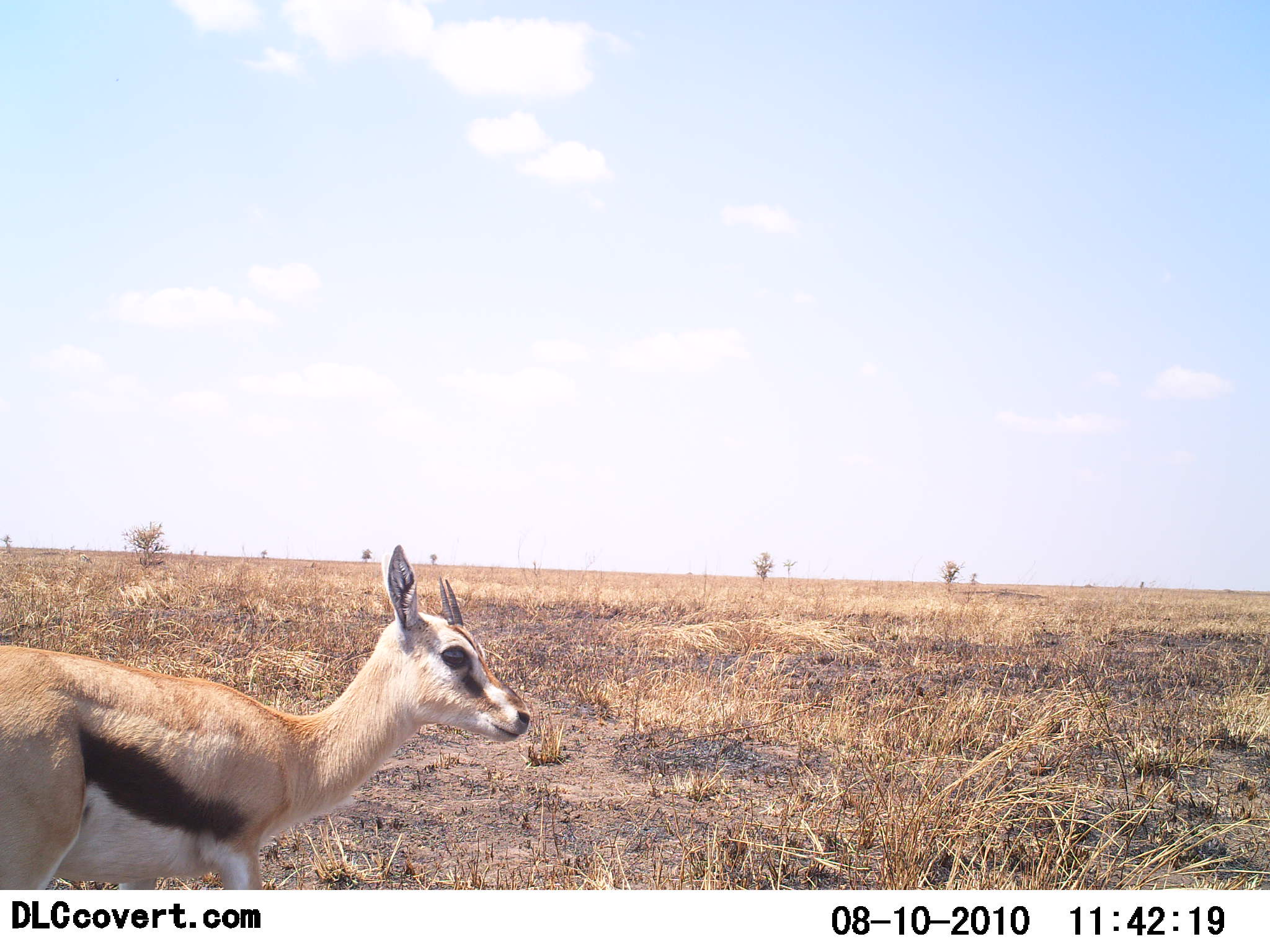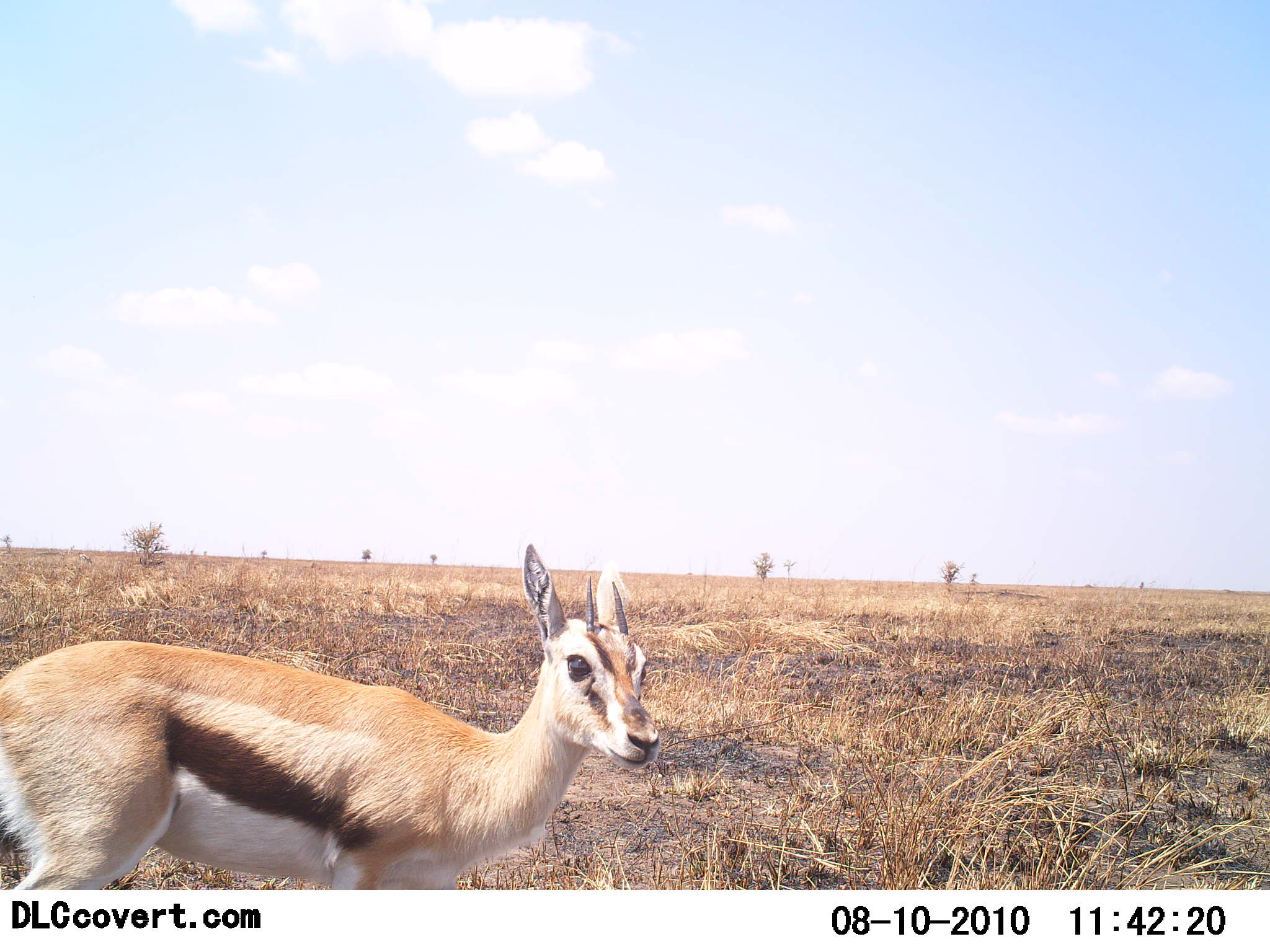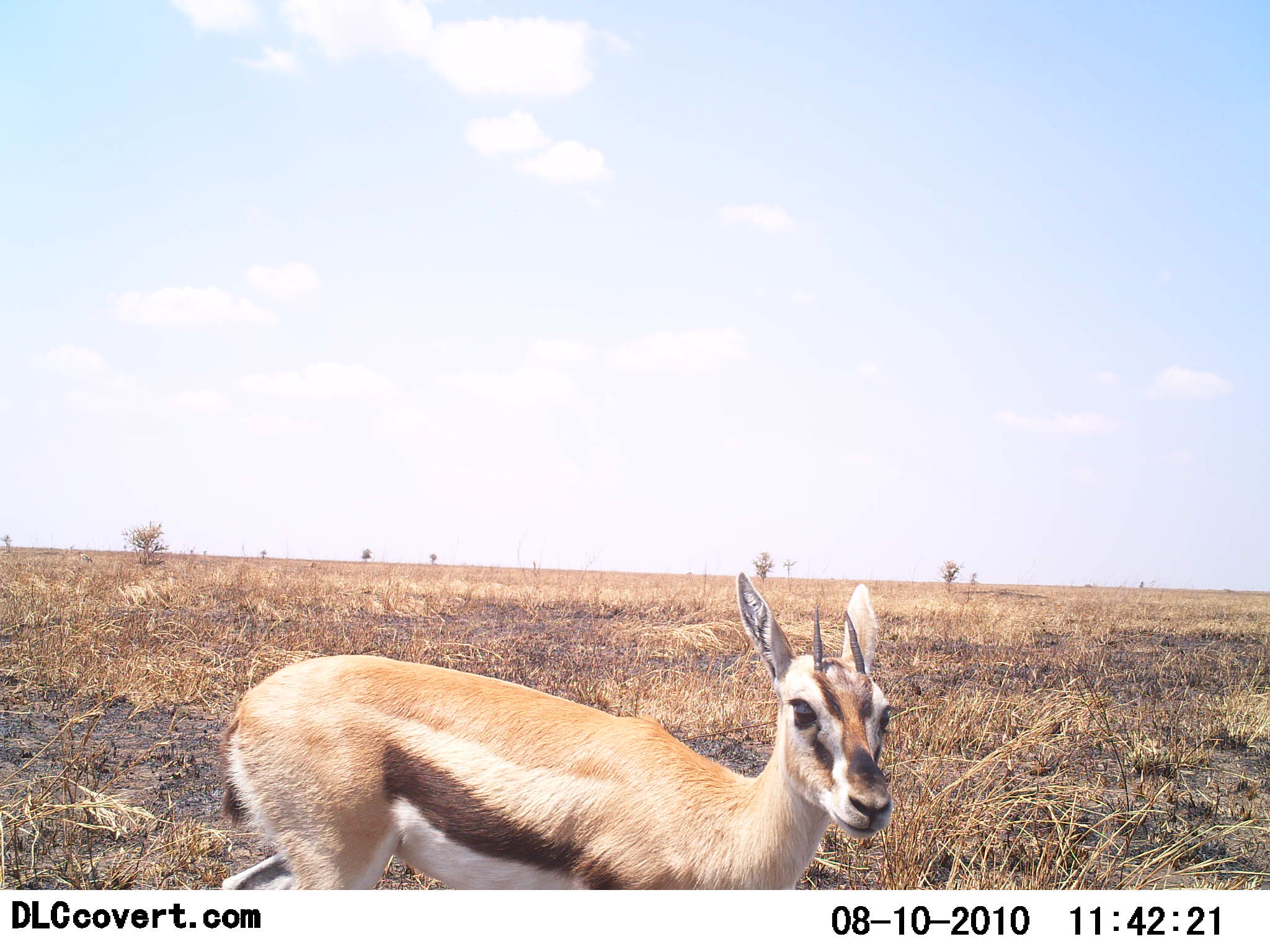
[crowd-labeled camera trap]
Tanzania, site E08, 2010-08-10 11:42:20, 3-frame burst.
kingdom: Animalia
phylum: Chordata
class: Mammalia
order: Artiodactyla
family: Bovidae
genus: Eudorcas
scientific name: Eudorcas thomsonii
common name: thomson's gazelle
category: gazellethomsons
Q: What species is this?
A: Gazellethomsons (thomson's gazelle) (Eudorcas thomsonii).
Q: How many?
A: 1.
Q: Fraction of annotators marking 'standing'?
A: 25%.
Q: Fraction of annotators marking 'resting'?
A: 0%.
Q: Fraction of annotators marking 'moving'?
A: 75%.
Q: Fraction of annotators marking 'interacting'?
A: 0%.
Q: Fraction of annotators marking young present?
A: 0%.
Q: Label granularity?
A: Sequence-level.